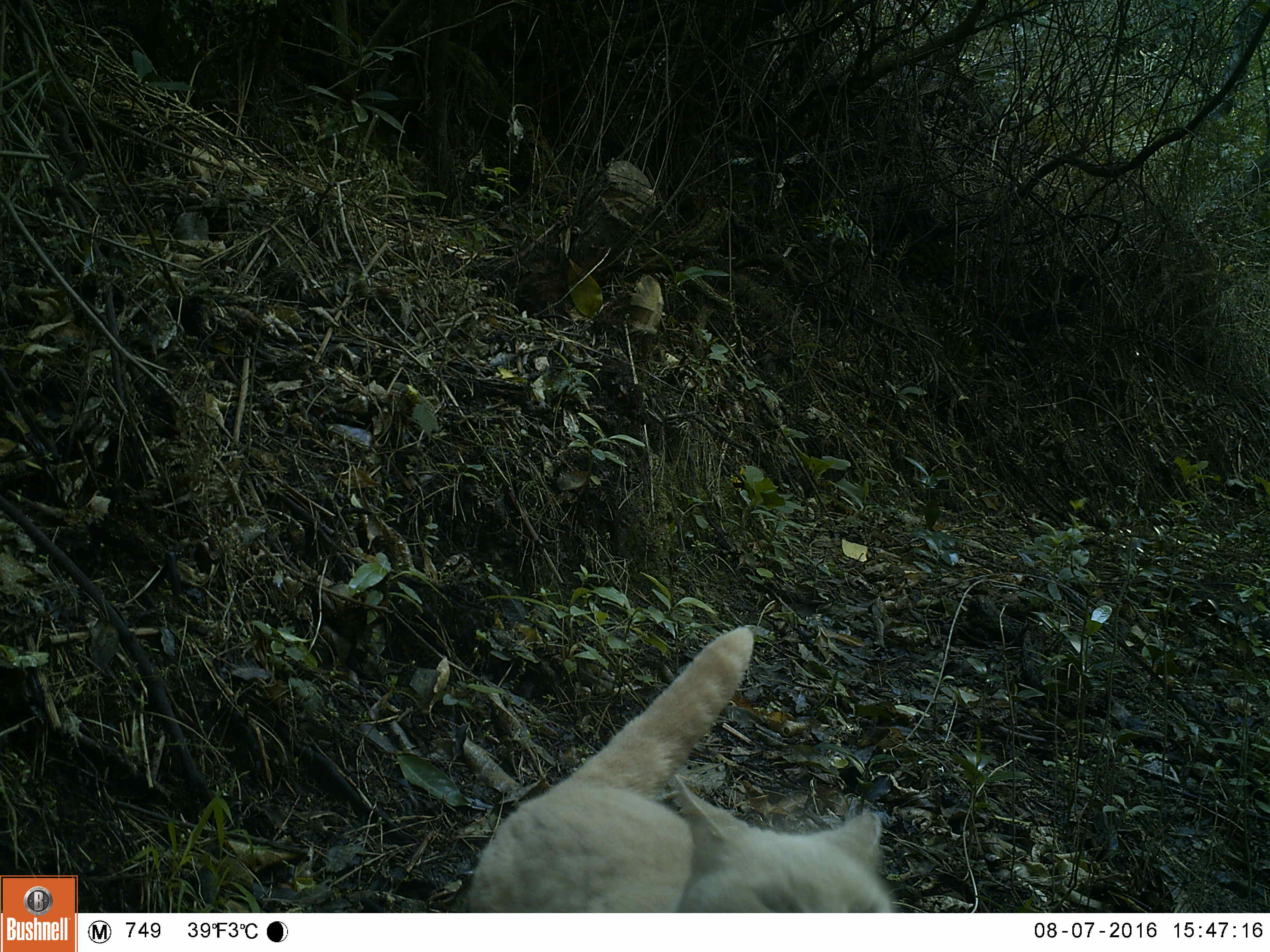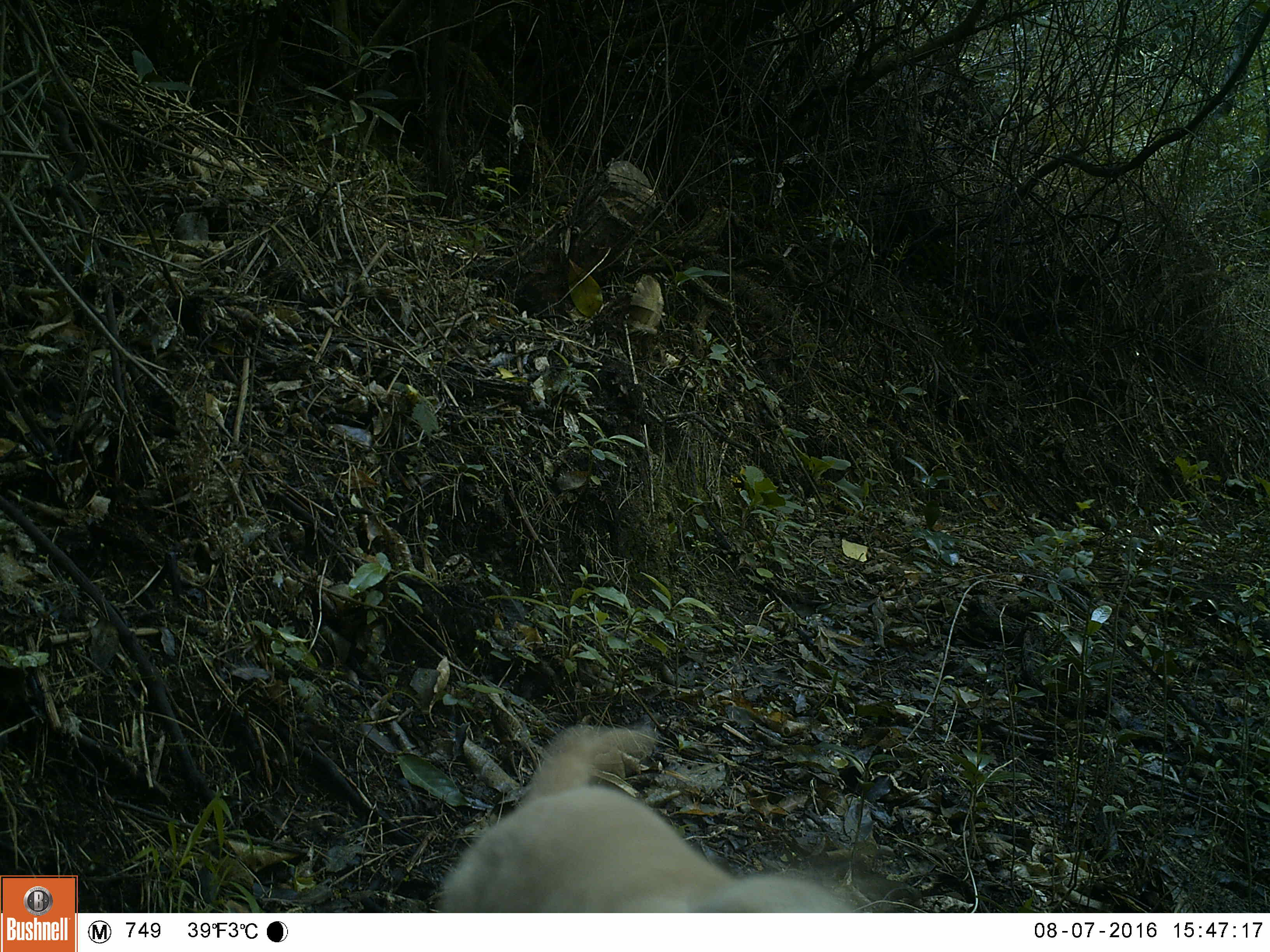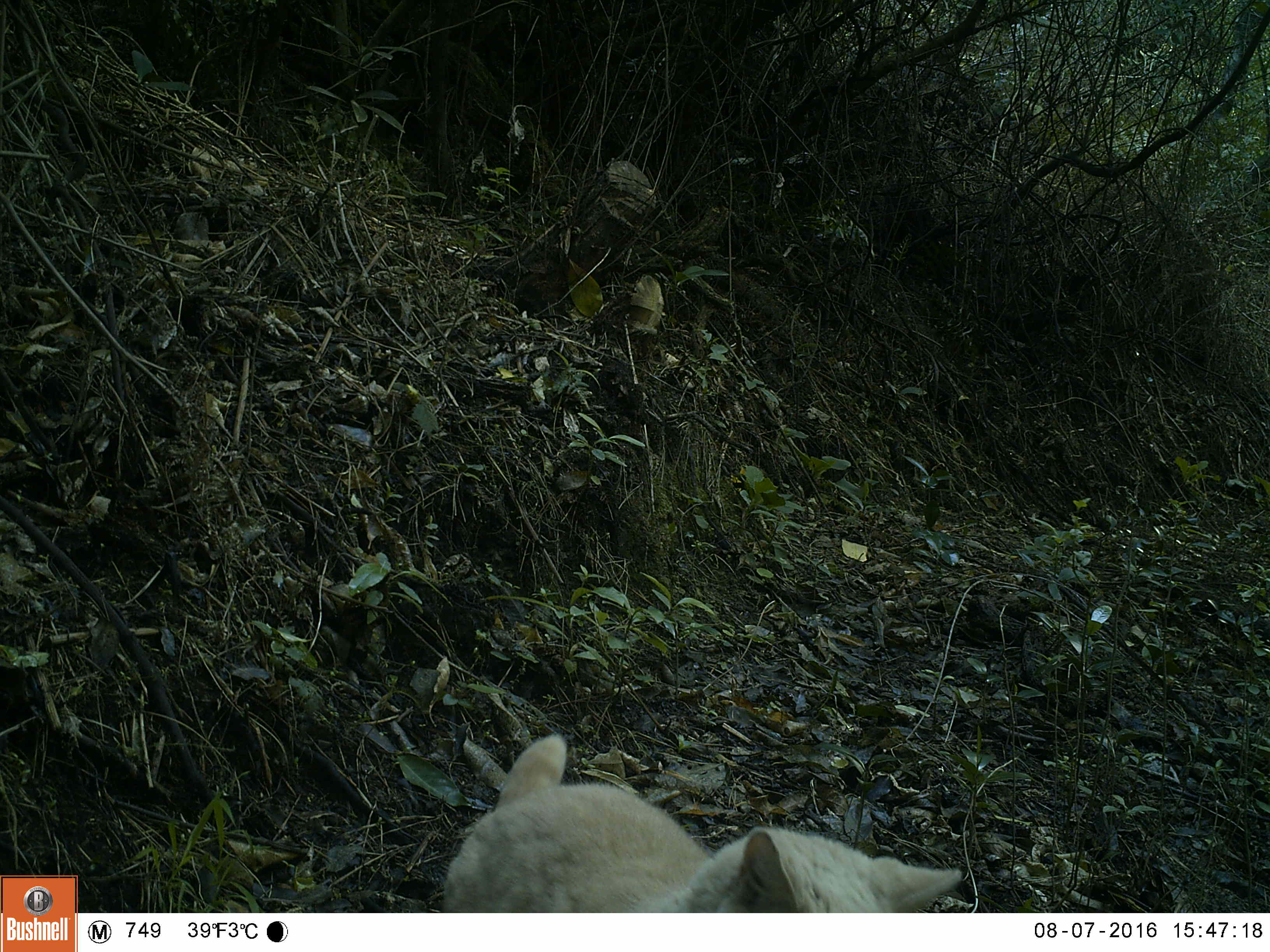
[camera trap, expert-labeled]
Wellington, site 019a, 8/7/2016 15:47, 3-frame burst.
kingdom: Animalia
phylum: Chordata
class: Mammalia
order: Carnivora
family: Felidae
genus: Felis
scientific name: Felis catus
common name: cat